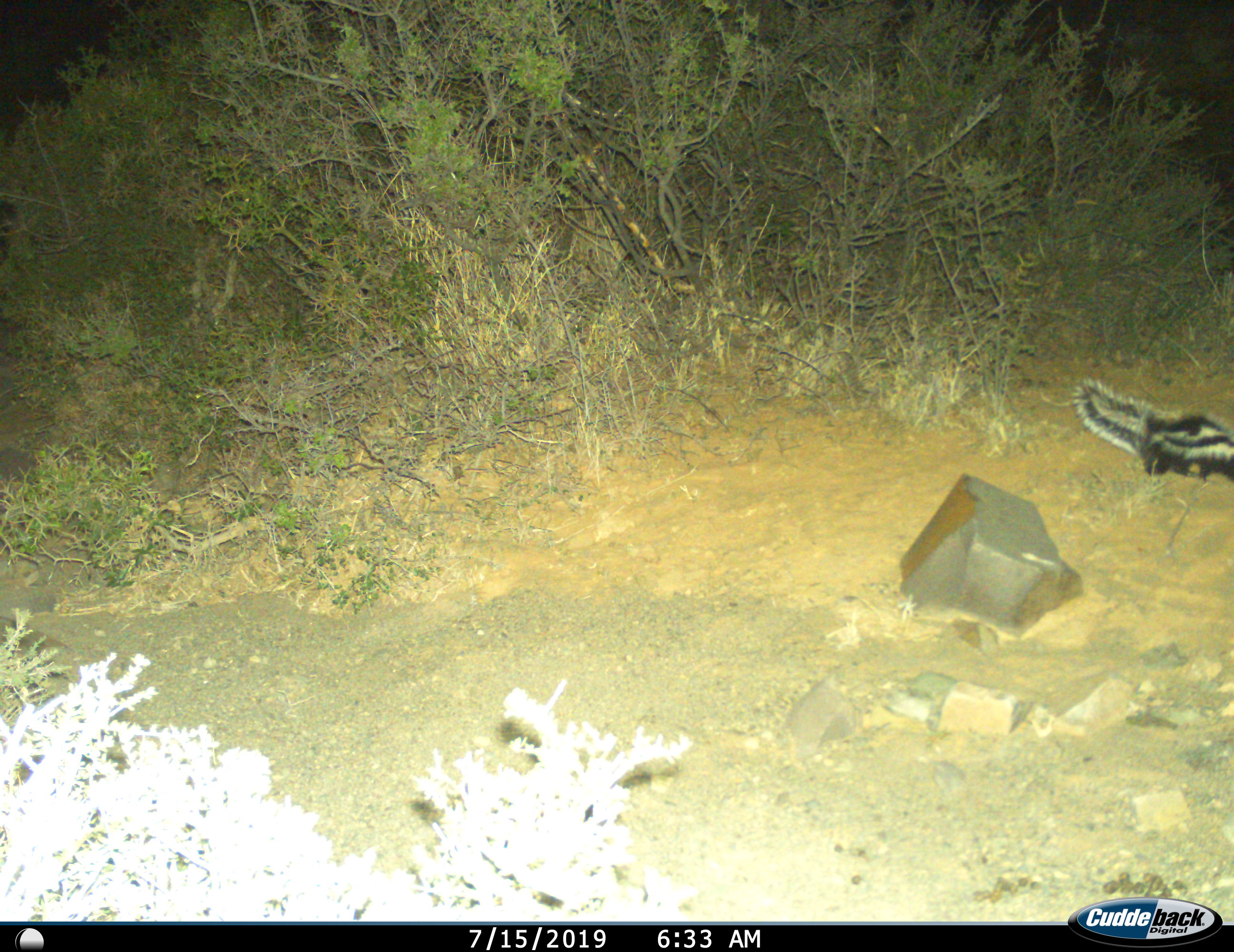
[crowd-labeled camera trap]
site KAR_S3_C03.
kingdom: Animalia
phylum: Chordata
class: Mammalia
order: Carnivora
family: Mustelidae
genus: Ictonyx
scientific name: Ictonyx striatus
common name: zorilla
Zorilla (Ictonyx striatus), count 1. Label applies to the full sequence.